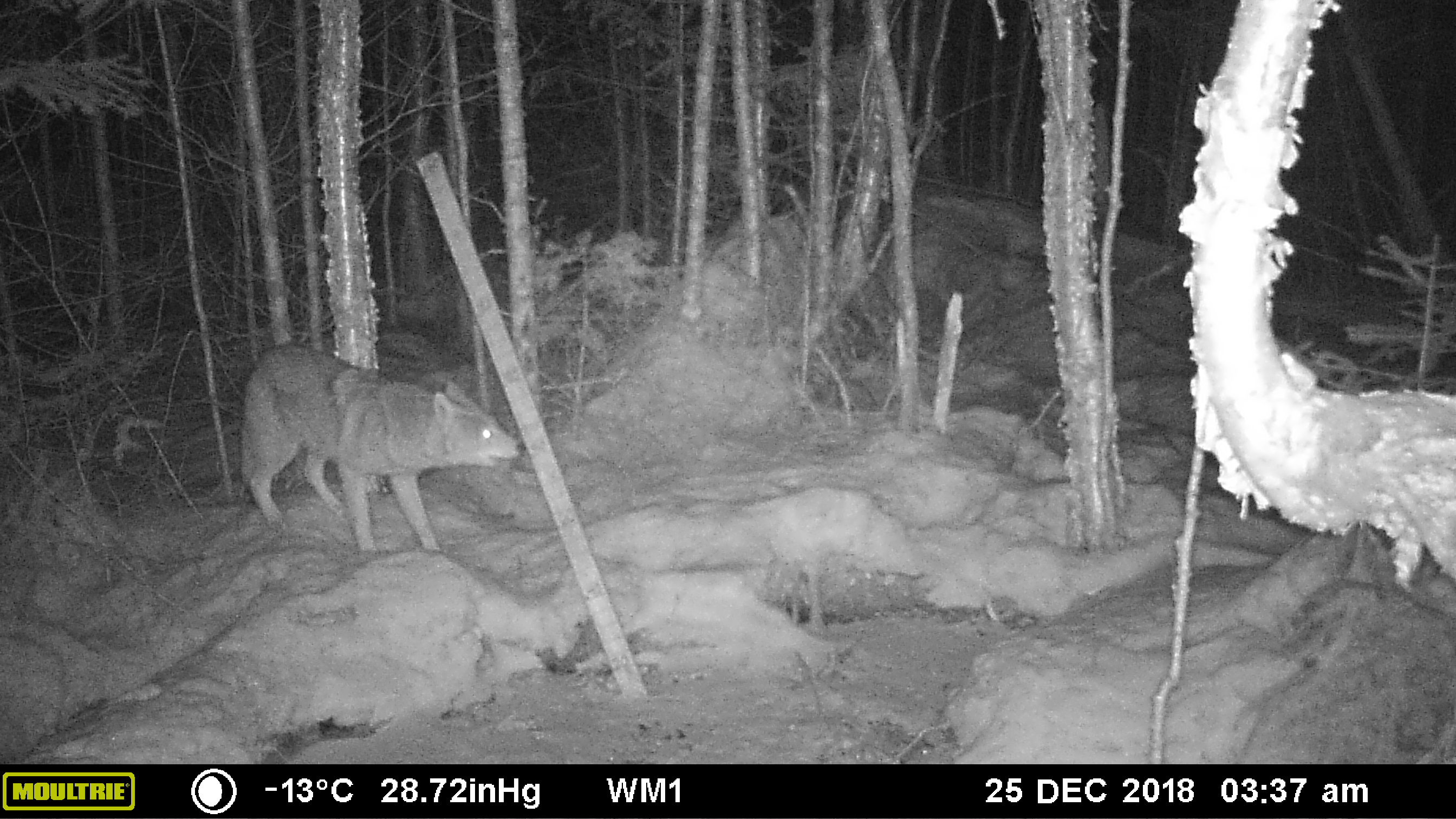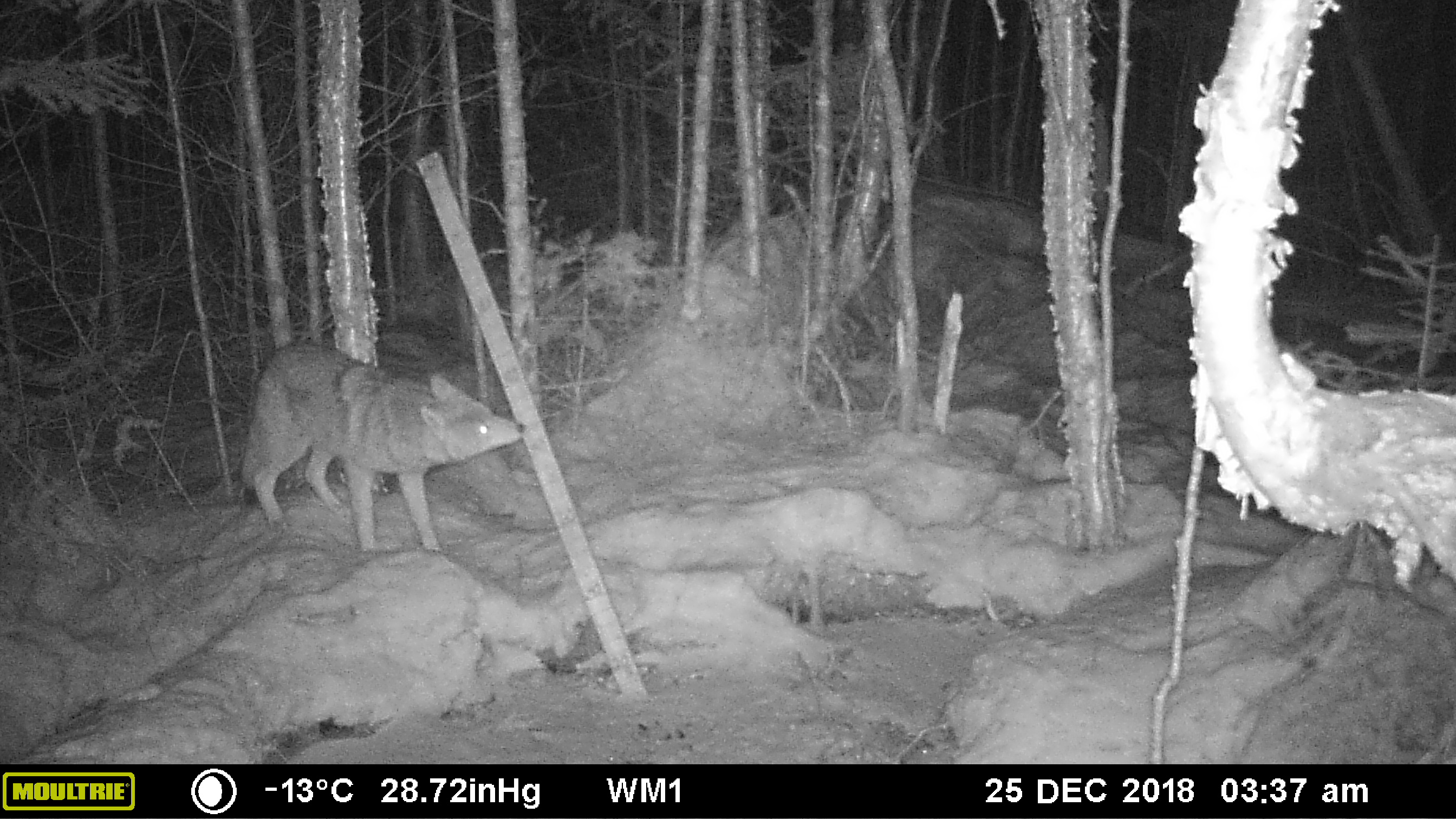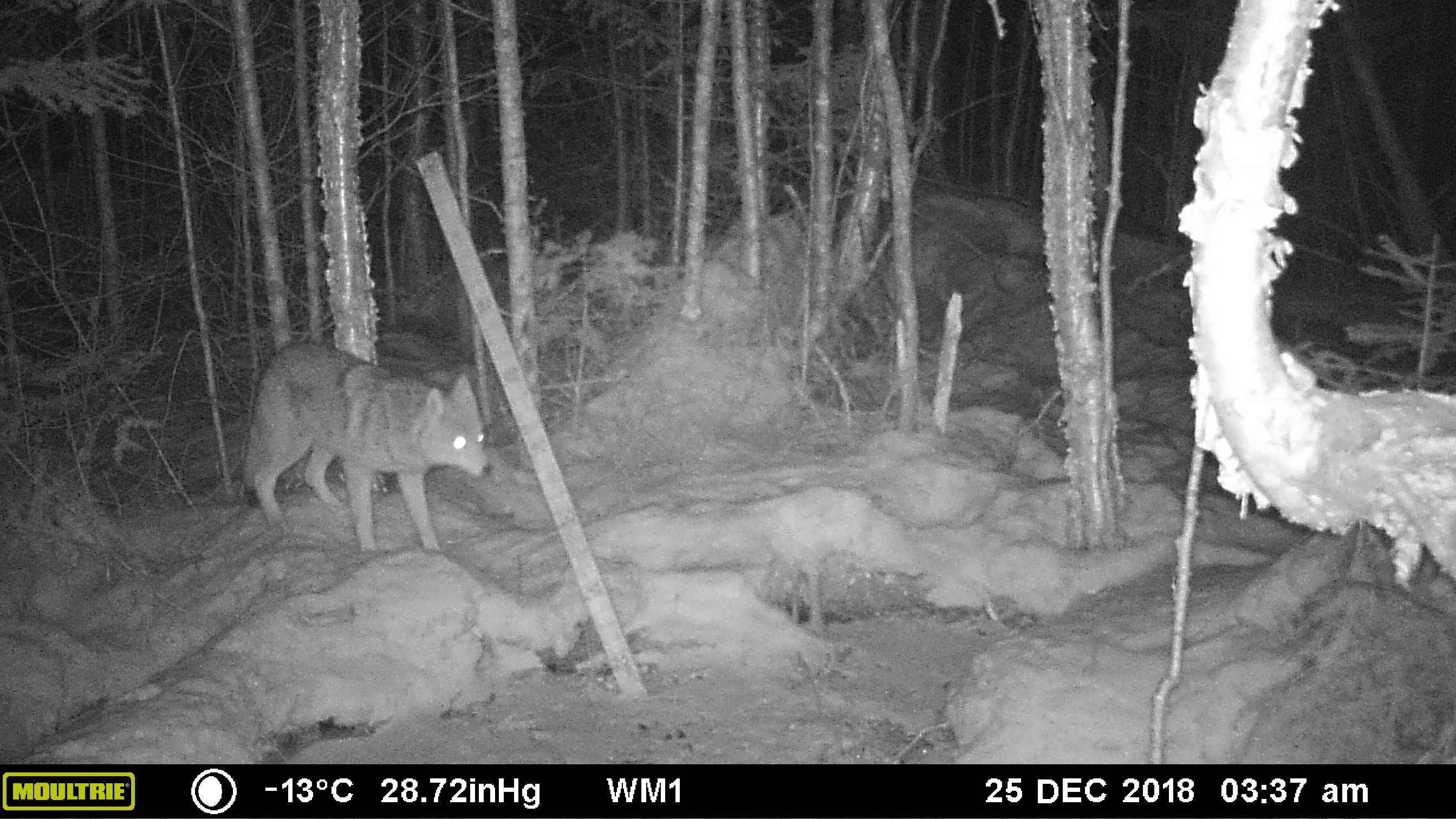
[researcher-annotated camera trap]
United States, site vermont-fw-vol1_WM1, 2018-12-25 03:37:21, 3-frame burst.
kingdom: Animalia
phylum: Chordata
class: Mammalia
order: Carnivora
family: Canidae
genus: Canis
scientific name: Canis latrans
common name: coyote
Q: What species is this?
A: Coyote (Canis latrans).